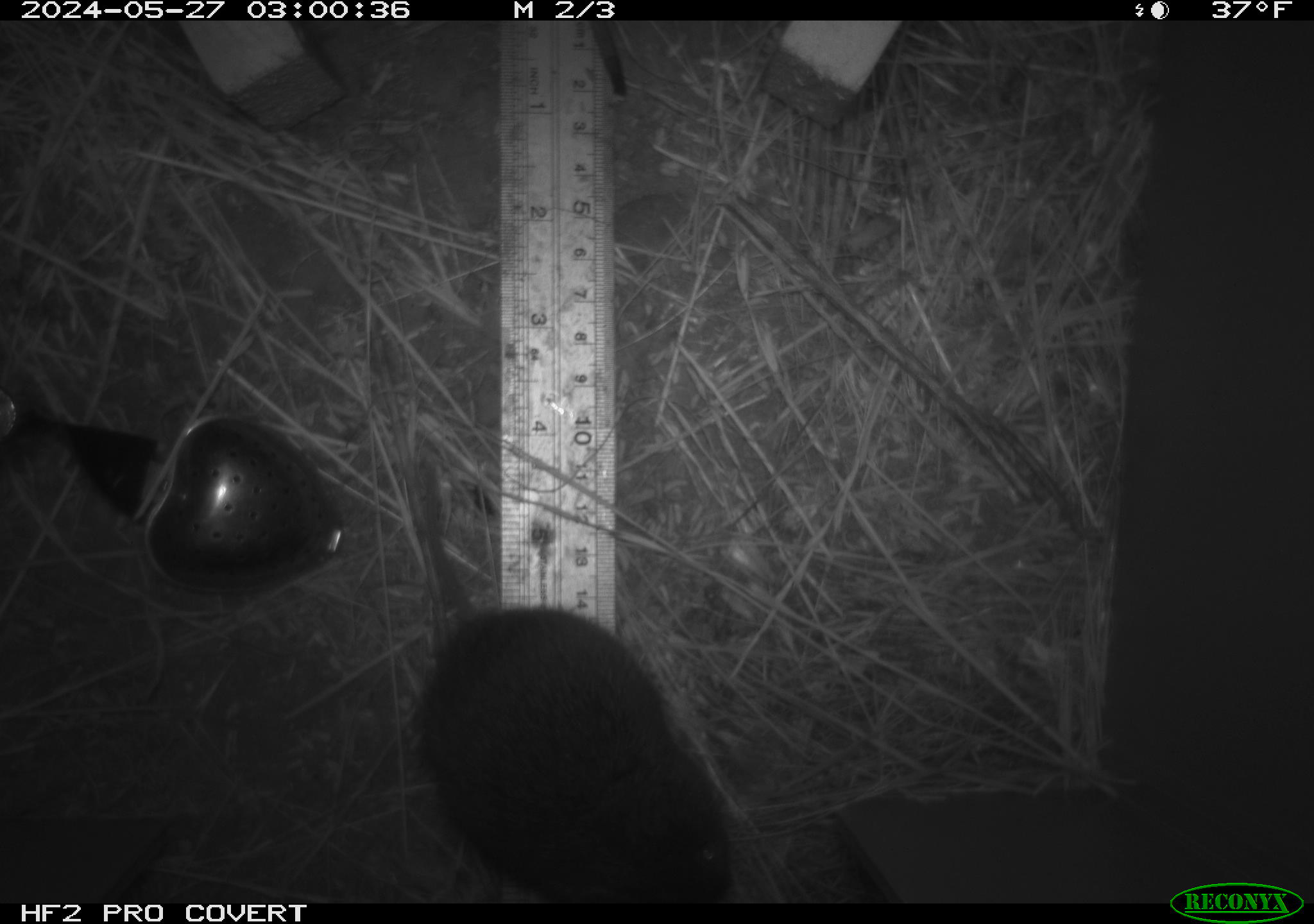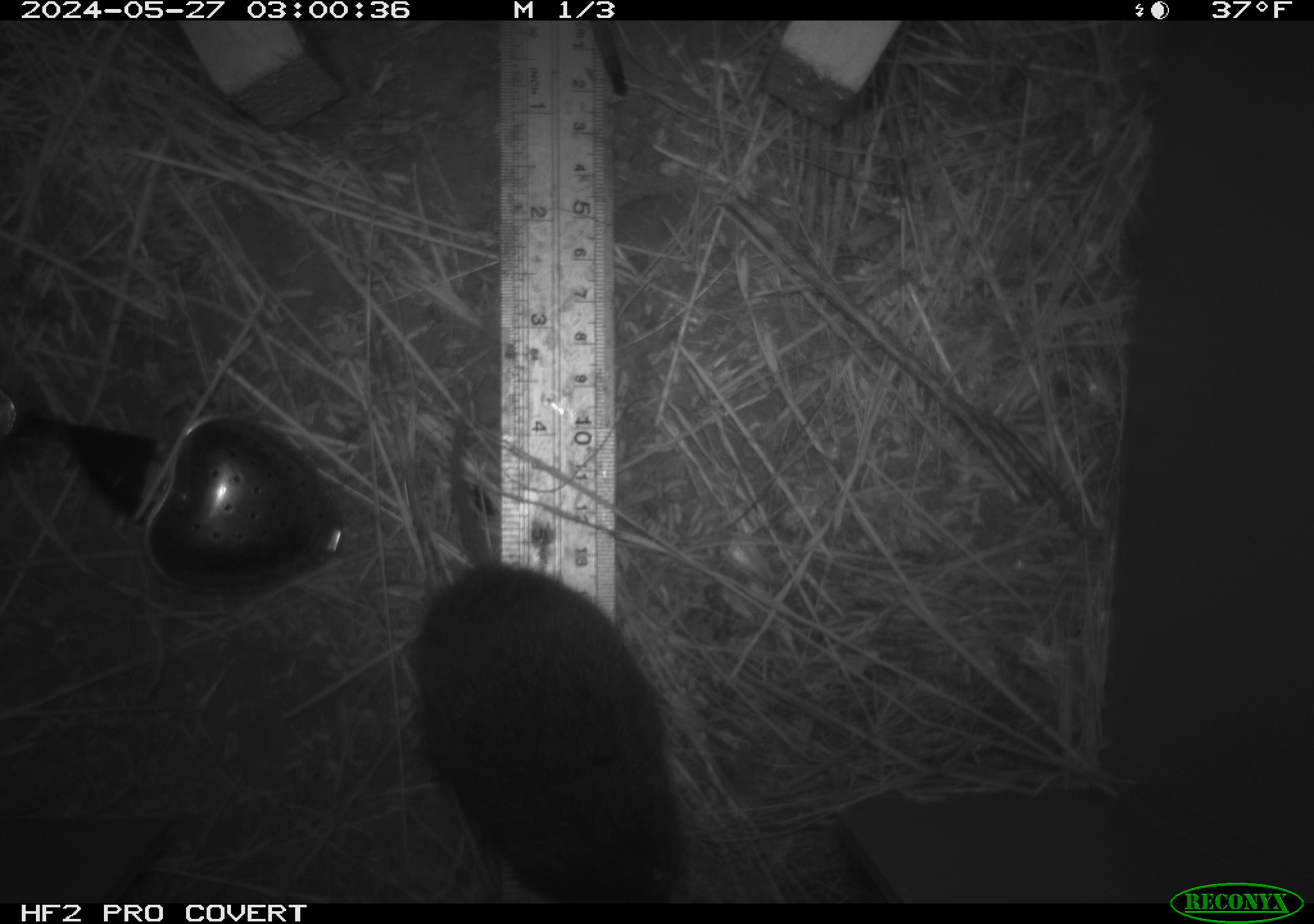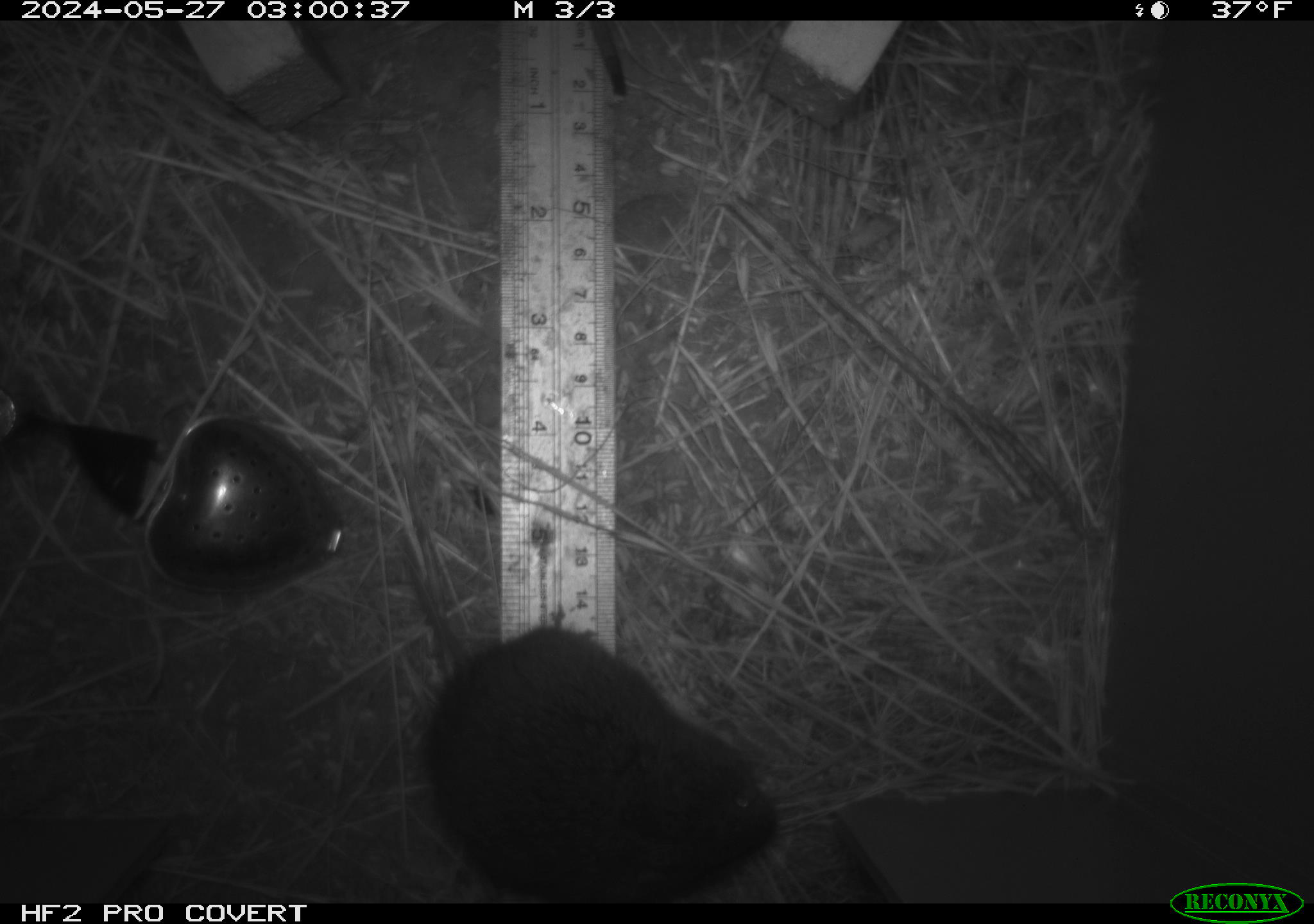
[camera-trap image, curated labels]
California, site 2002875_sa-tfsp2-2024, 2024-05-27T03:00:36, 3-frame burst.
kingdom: Animalia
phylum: Chordata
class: Mammalia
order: Rodentia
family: Cricetidae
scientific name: Arvicolinae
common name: voles, lemmings, and muskrats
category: arvicolinae subfamily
Arvicolinae subfamily (voles, lemmings, and muskrats) (Arvicolinae).